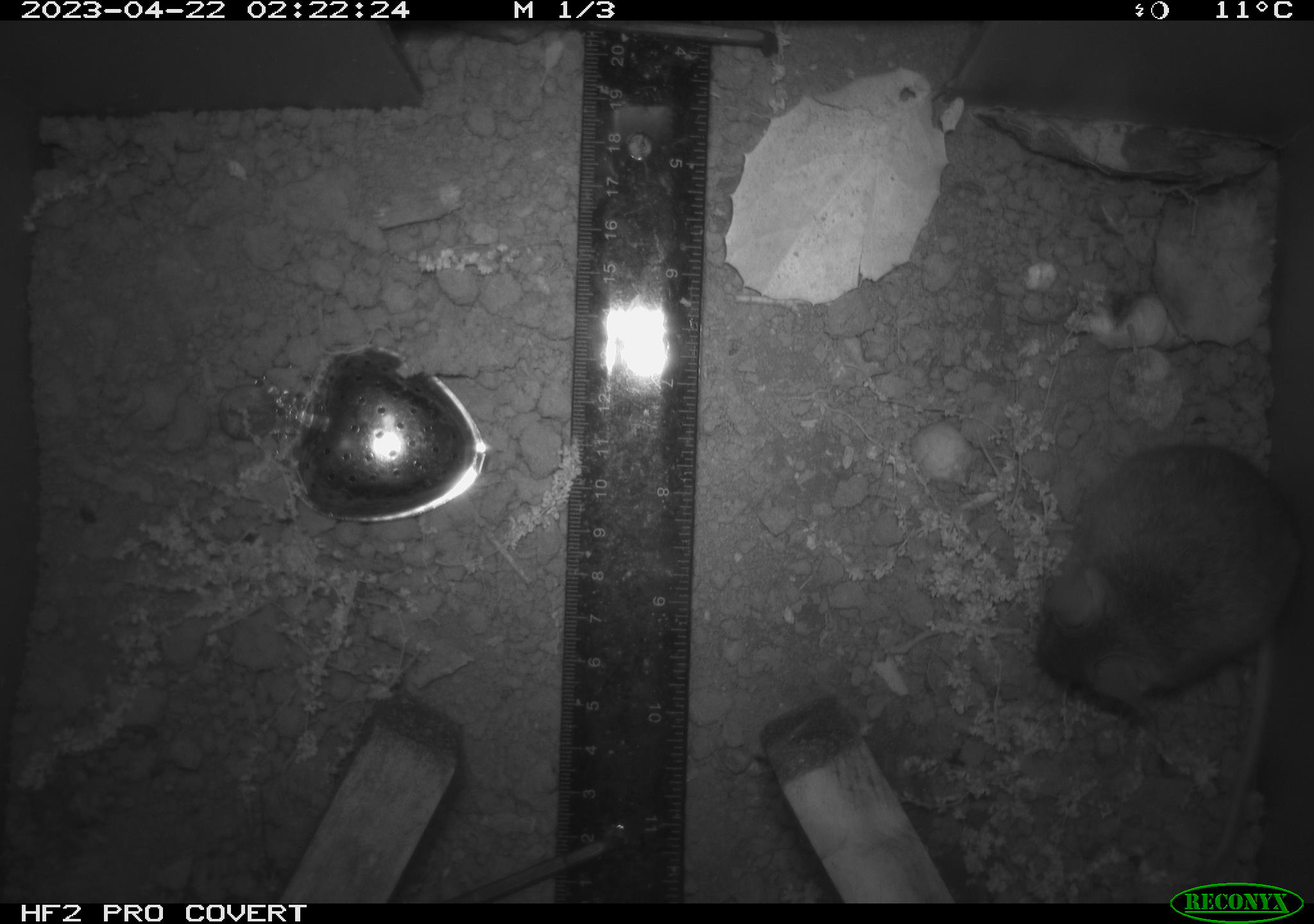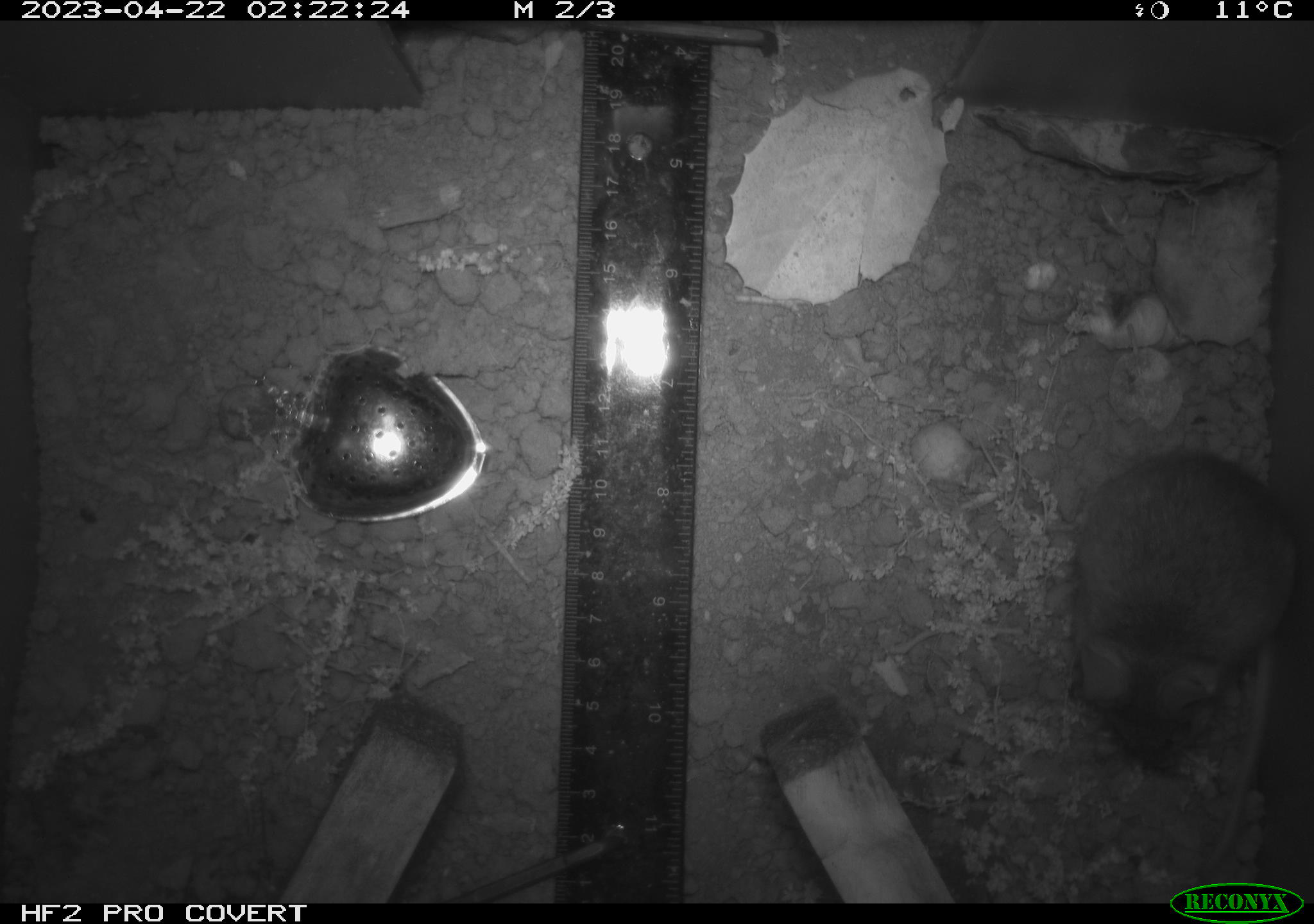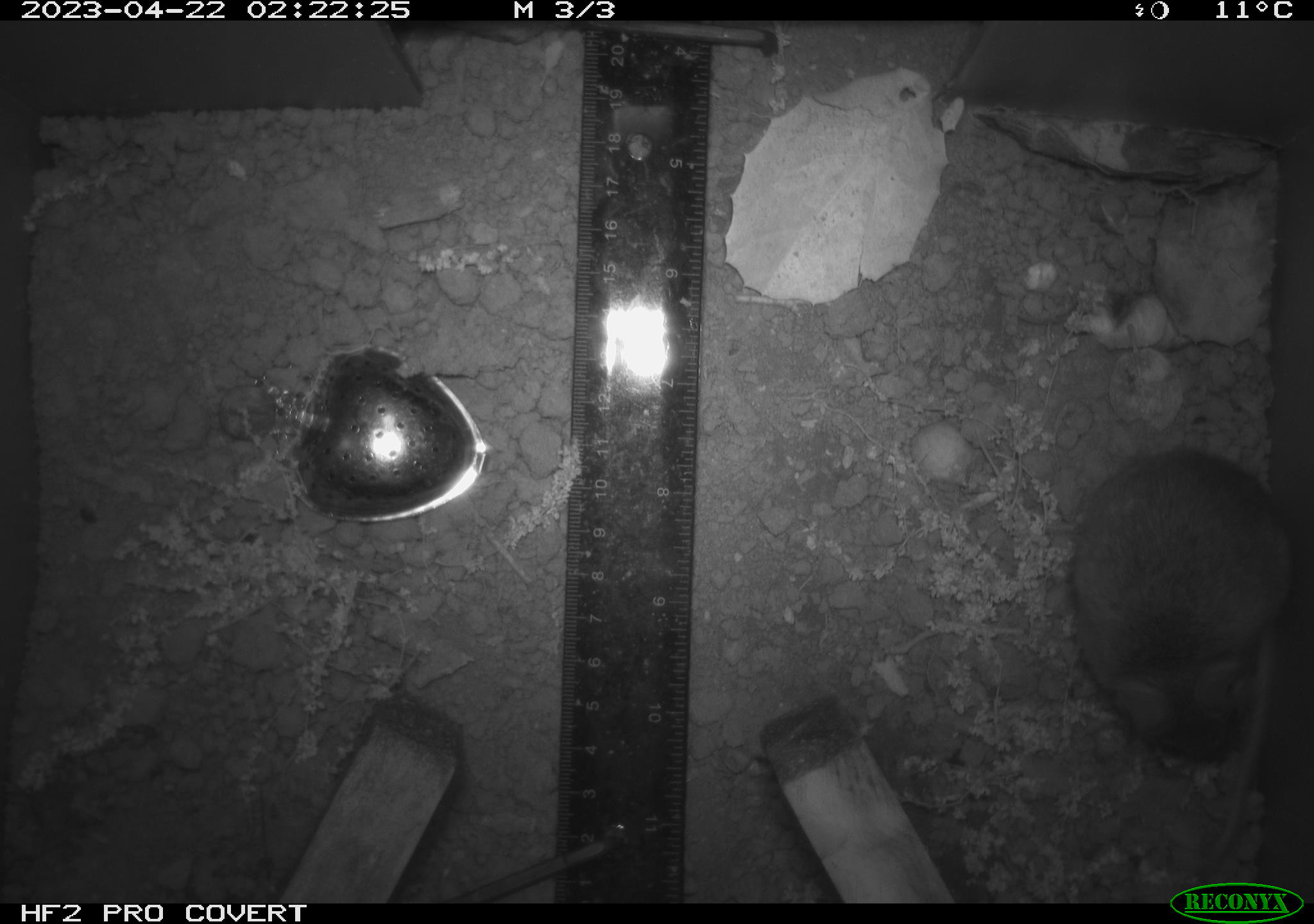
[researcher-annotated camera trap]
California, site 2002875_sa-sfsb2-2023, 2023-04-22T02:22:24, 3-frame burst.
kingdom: Animalia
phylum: Chordata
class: Mammalia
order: Rodentia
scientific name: Rodentia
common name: mouse species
Mouse species (Rodentia).